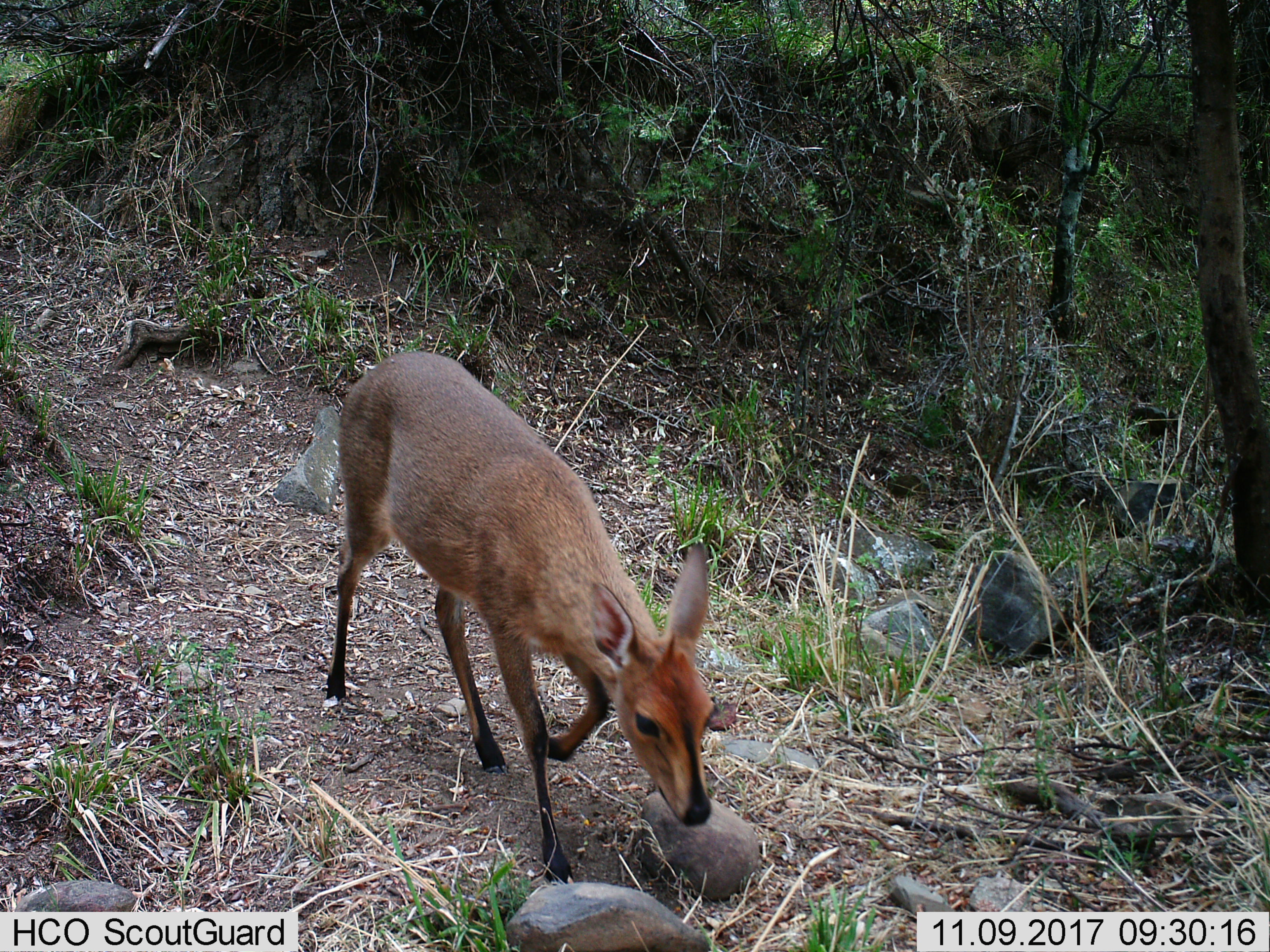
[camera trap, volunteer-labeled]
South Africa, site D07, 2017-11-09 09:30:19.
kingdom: Animalia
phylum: Chordata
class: Mammalia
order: Artiodactyla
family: Bovidae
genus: Cephalophus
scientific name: Cephalophus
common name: duiker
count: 1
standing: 0%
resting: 0%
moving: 100%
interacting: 0%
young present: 0%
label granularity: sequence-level